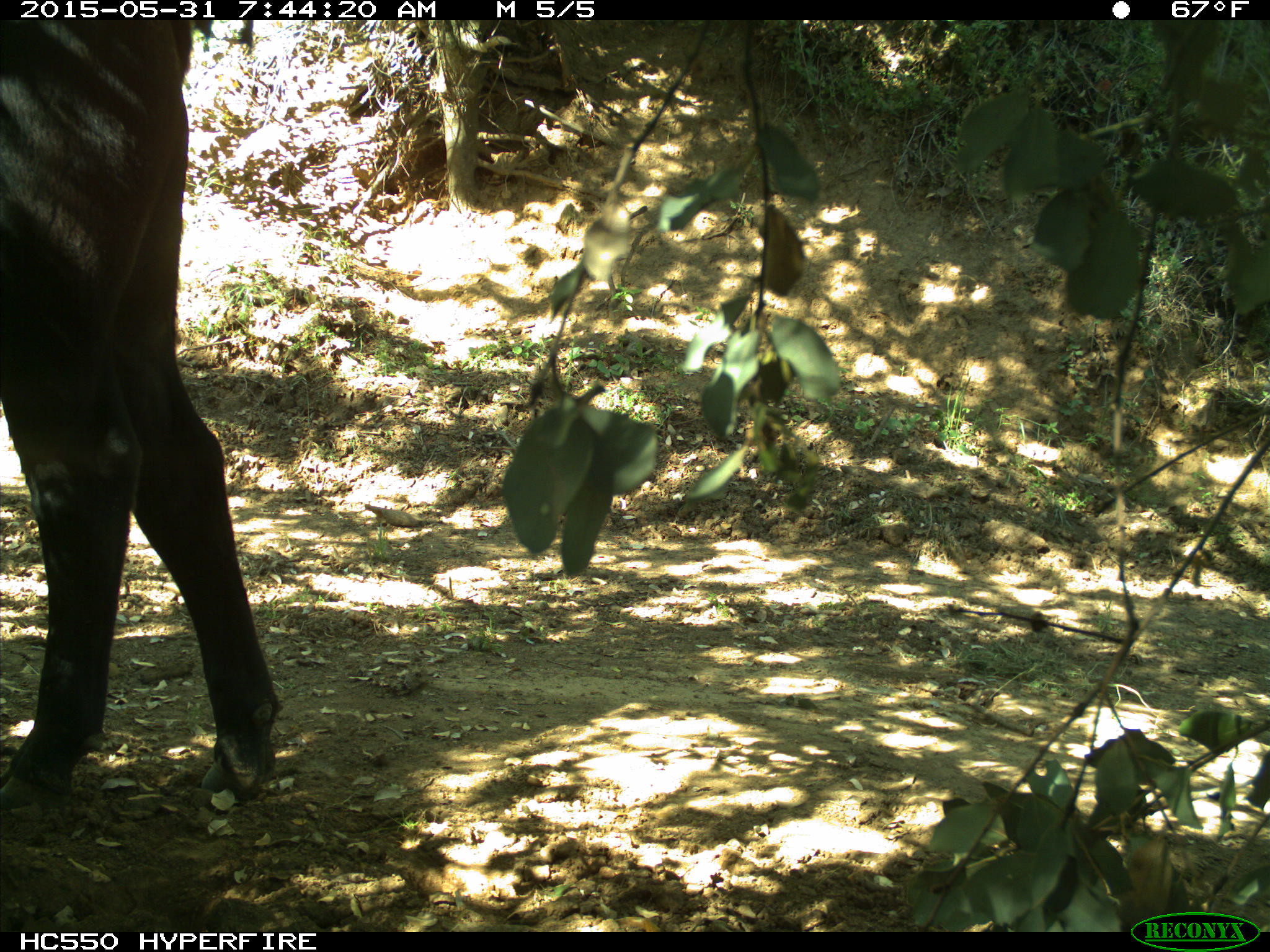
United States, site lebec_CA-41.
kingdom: Animalia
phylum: Chordata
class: Mammalia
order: Artiodactyla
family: Bovidae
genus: Bos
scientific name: Bos taurus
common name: domestic cow